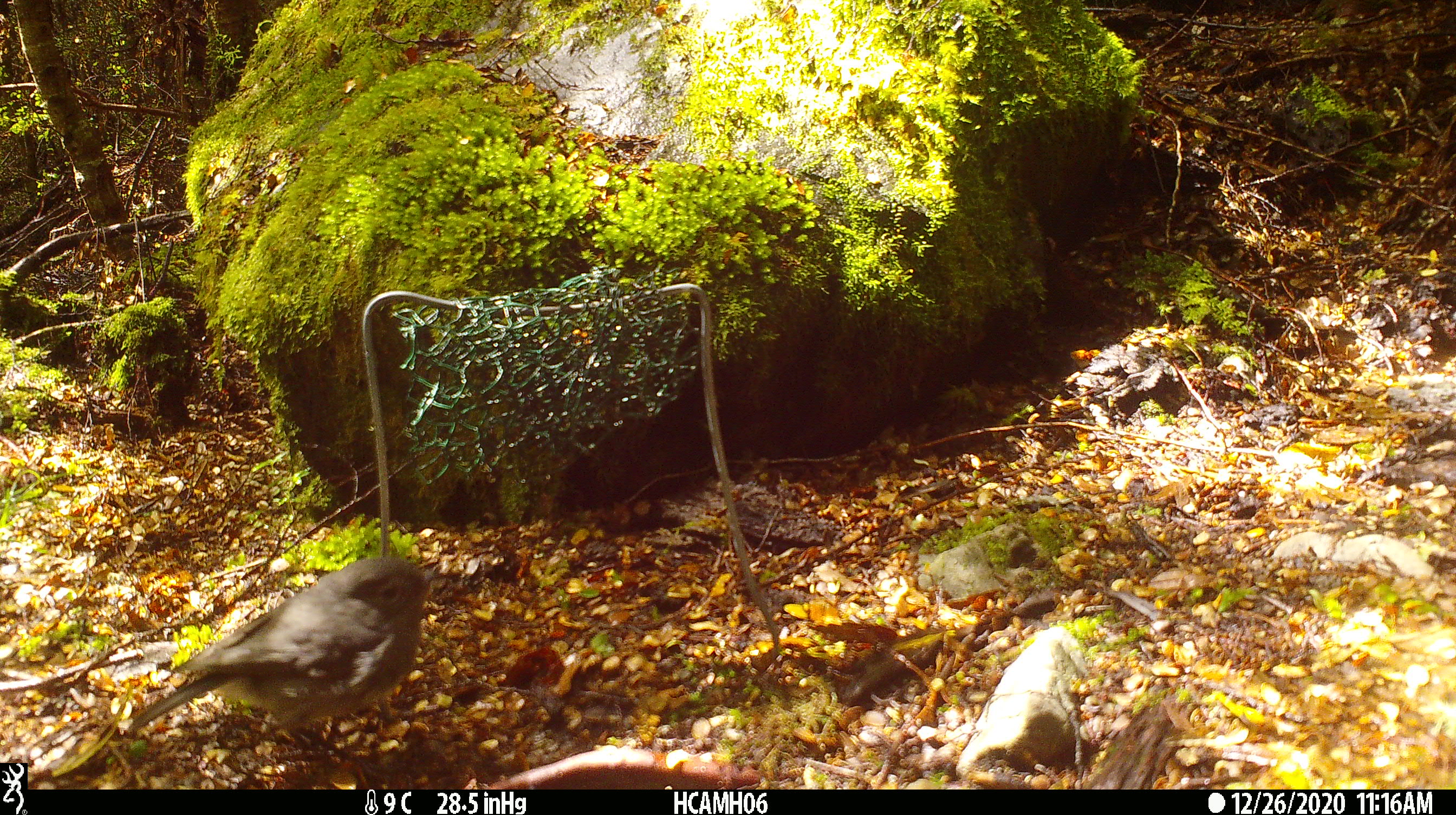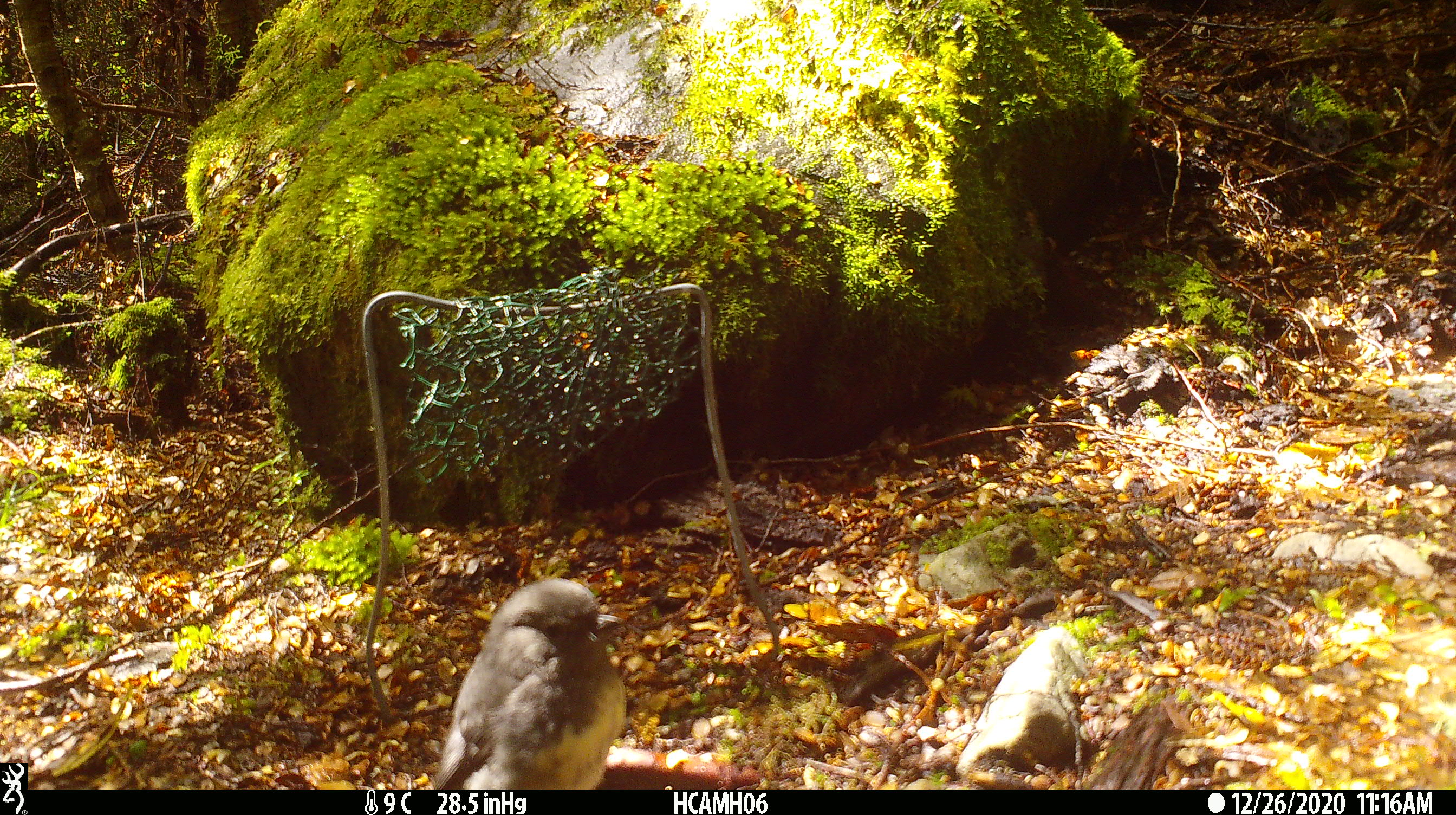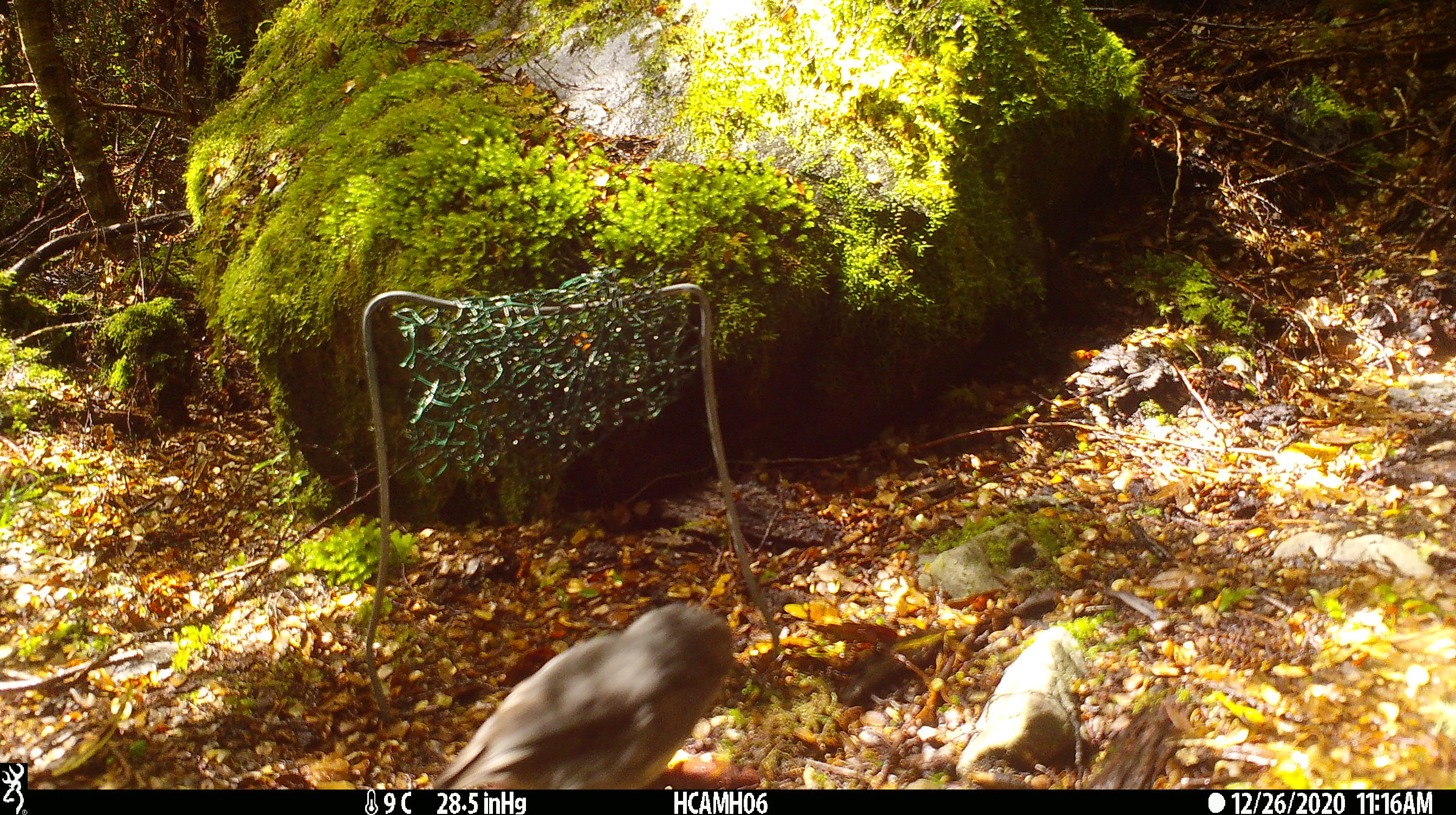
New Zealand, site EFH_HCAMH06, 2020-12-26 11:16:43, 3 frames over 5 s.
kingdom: Animalia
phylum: Chordata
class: Aves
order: Passeriformes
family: Petroicidae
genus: Petroica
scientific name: Petroica australis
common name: new zealand robin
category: robin